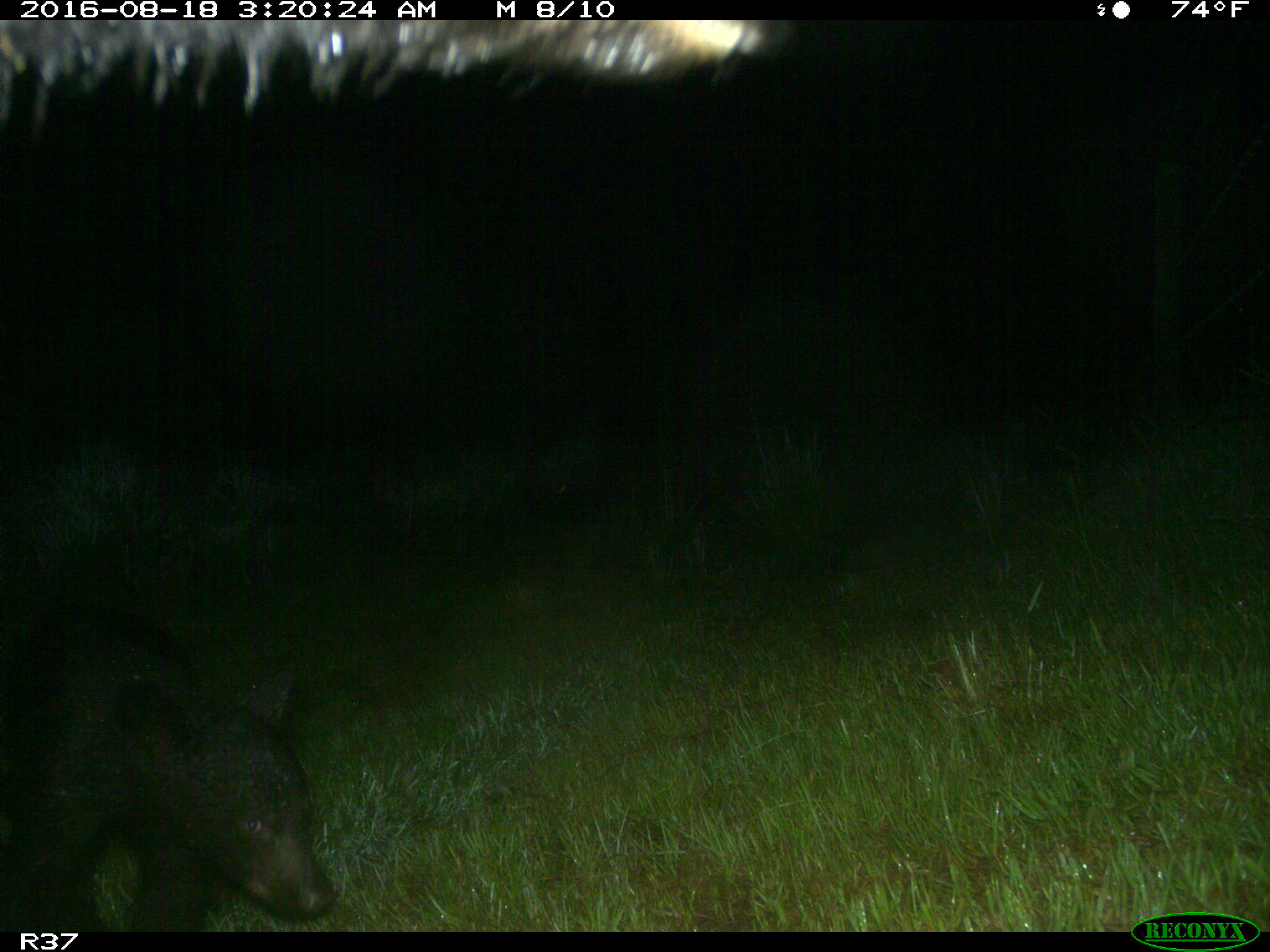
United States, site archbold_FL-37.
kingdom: Animalia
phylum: Chordata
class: Mammalia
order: Carnivora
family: Ursidae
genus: Ursus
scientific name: Ursus americanus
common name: american black bear